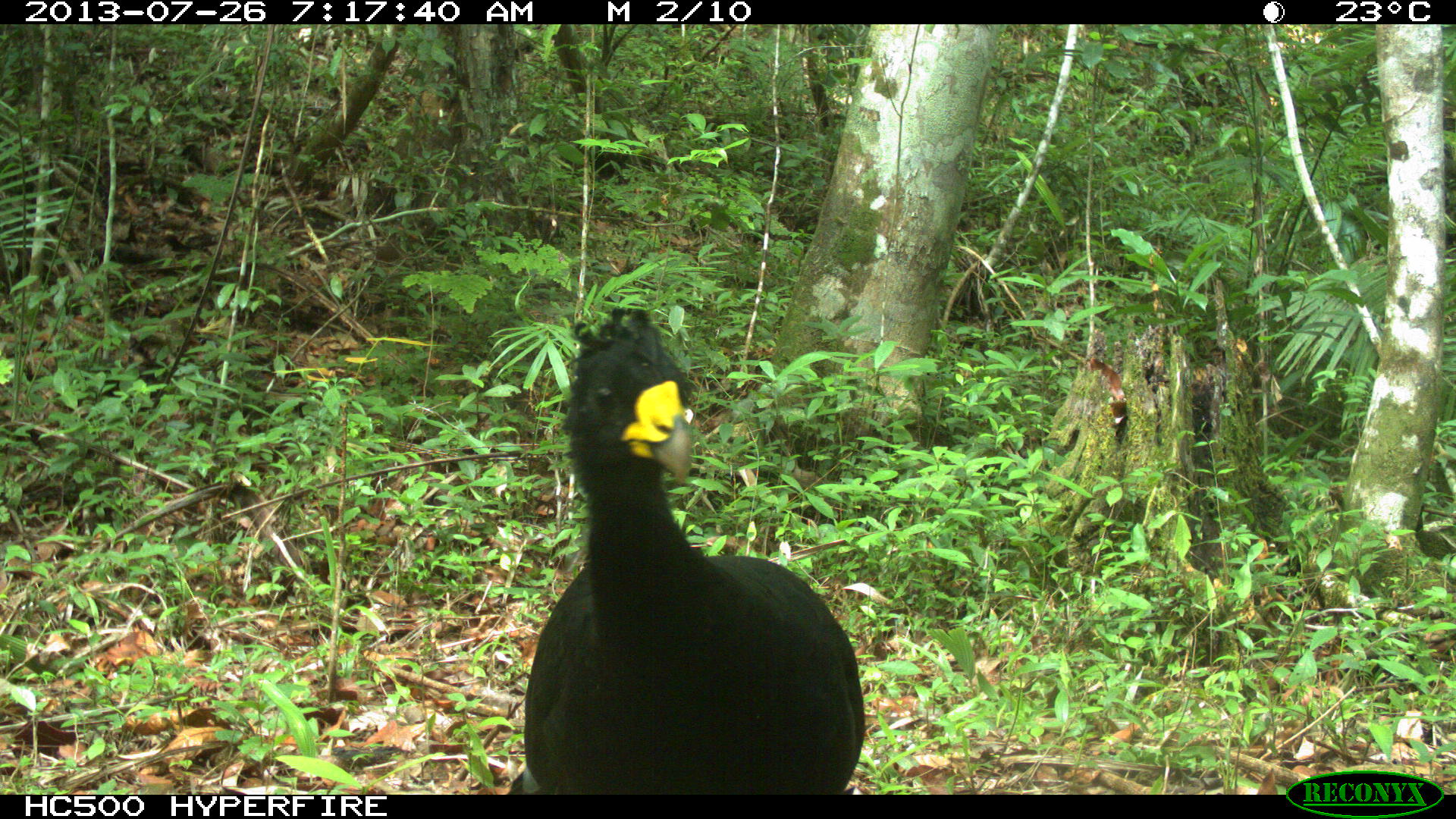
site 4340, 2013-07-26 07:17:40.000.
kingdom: Animalia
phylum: Chordata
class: Aves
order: Galliformes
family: Cracidae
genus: Crax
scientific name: Crax rubra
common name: great curassow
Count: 1.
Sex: male.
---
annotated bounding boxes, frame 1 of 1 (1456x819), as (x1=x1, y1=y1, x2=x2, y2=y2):
crax rubra: (x1=505, y1=303, x2=862, y2=793)